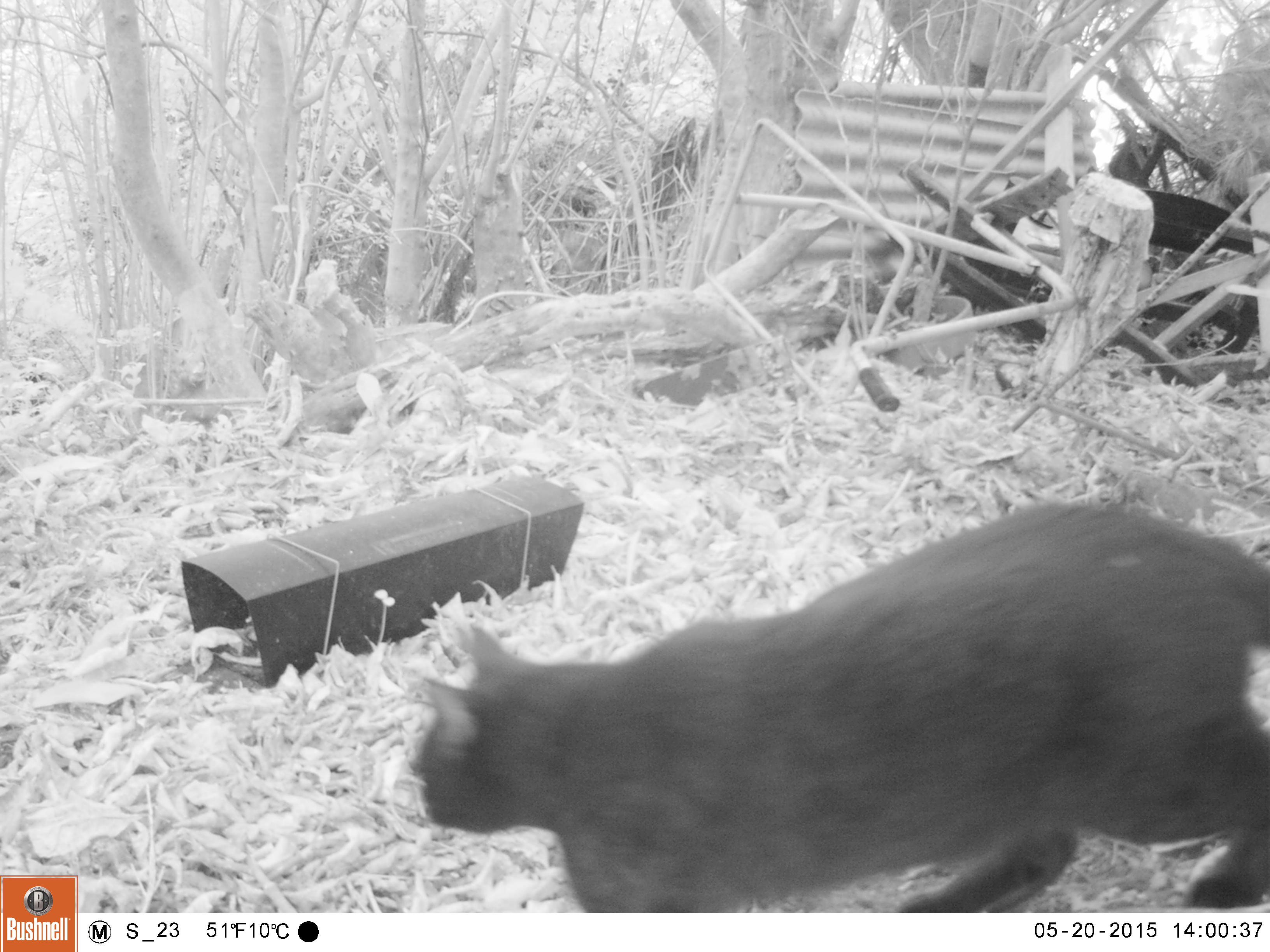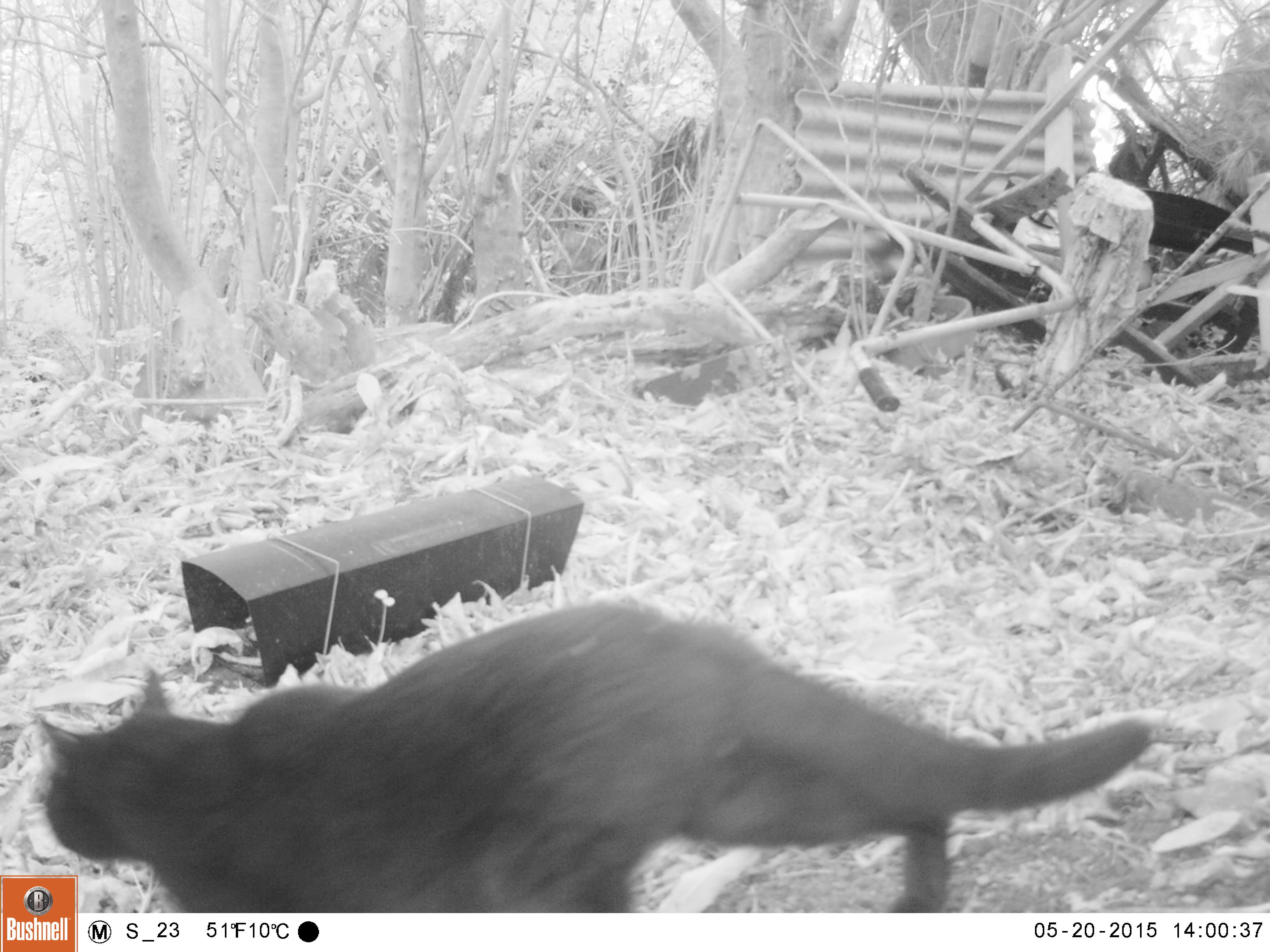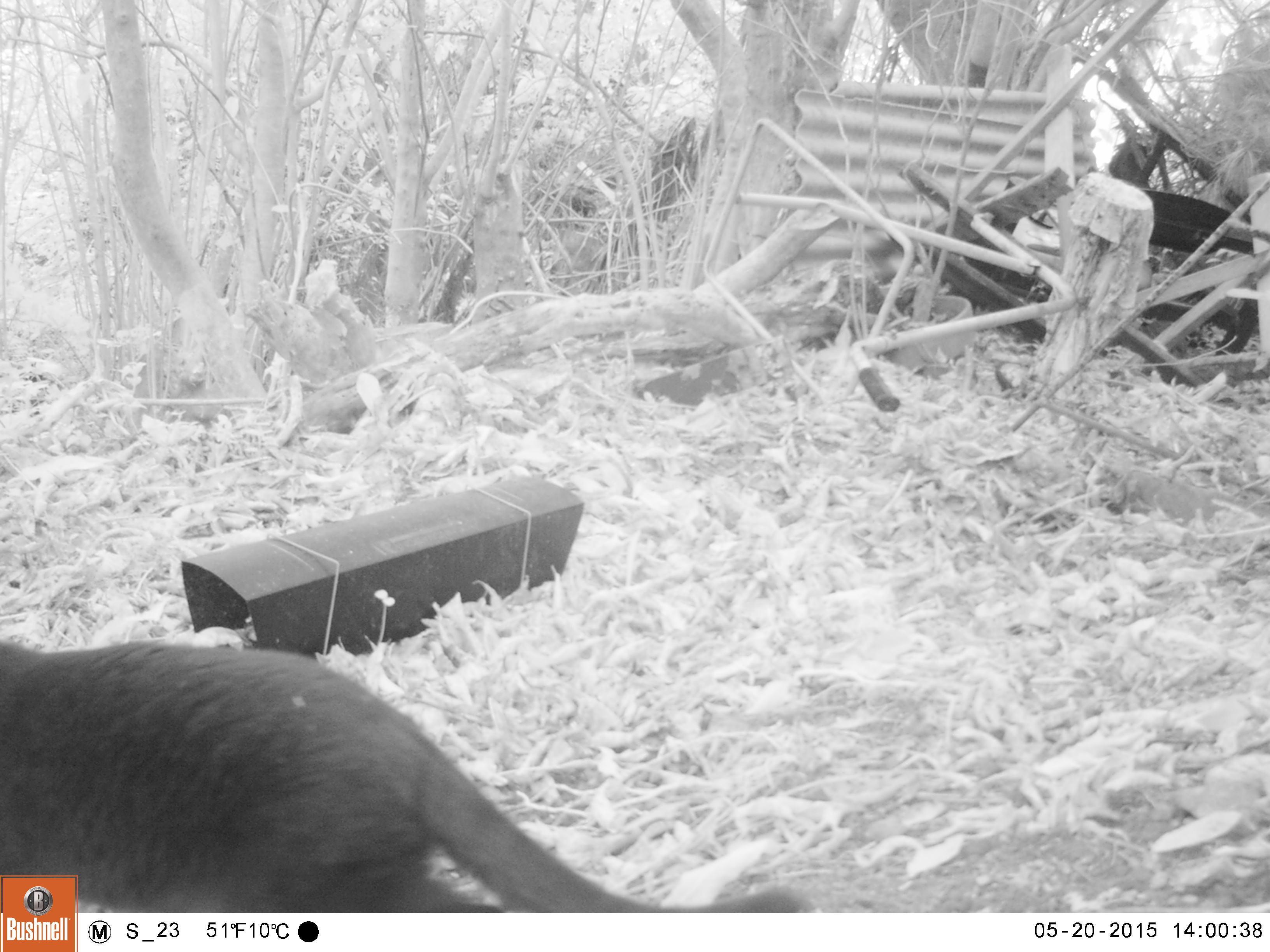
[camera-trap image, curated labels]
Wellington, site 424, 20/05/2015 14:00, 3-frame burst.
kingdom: Animalia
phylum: Chordata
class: Mammalia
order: Carnivora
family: Felidae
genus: Felis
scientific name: Felis catus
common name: cat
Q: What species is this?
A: Cat (Felis catus).